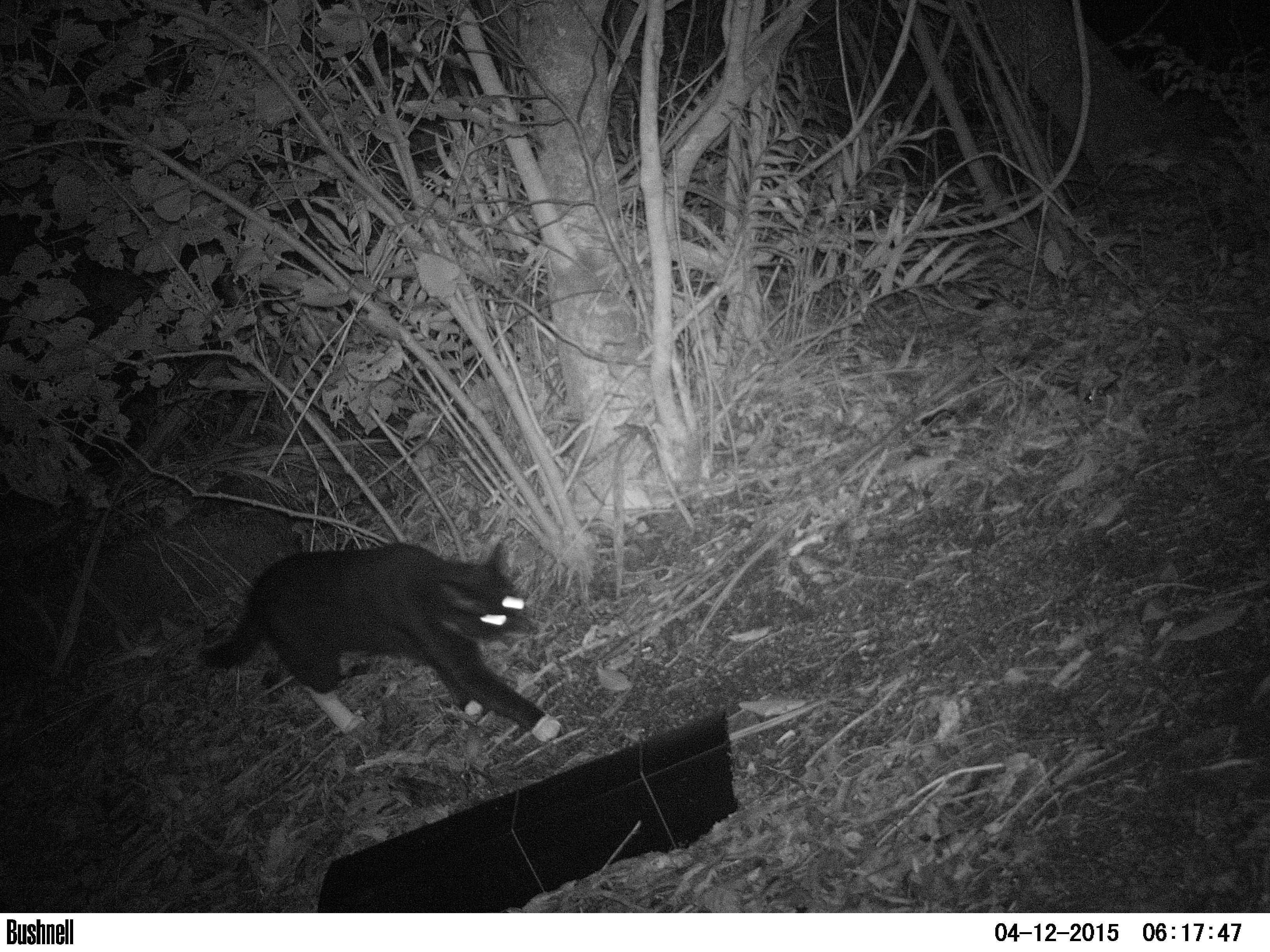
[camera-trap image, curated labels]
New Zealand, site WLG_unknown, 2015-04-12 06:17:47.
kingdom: Animalia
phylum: Chordata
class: Mammalia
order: Carnivora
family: Felidae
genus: Felis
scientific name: Felis catus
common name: domestic cat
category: cat